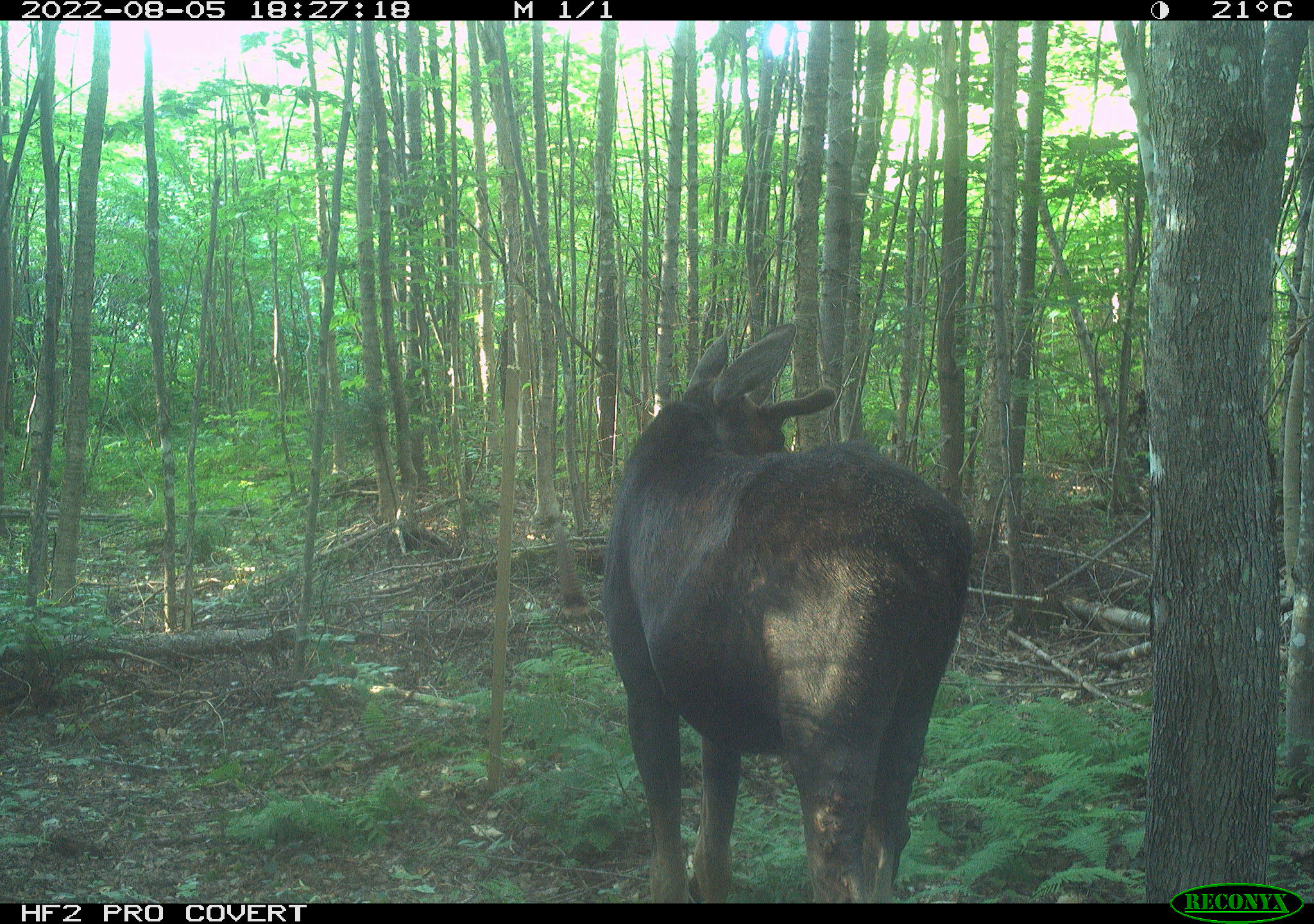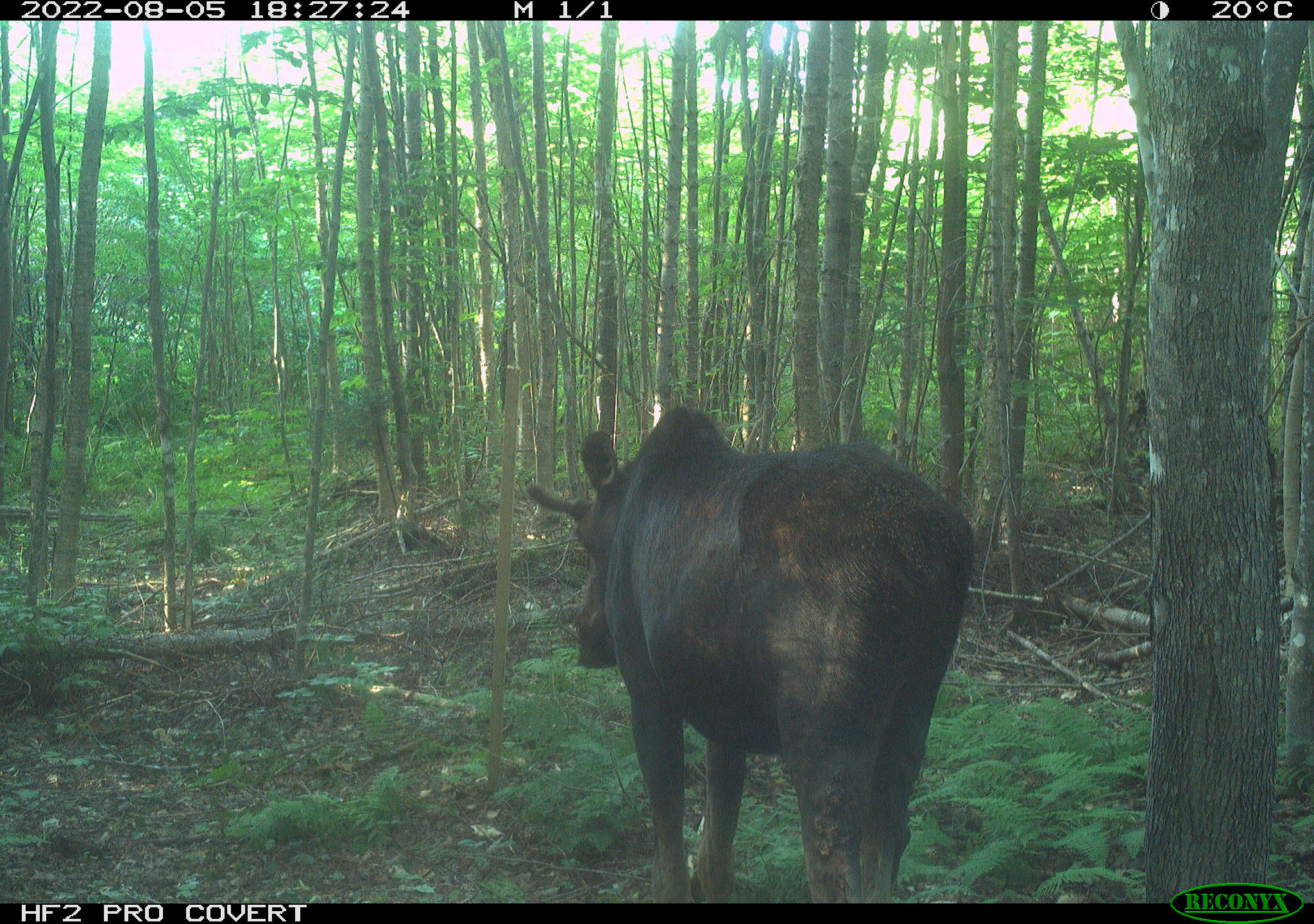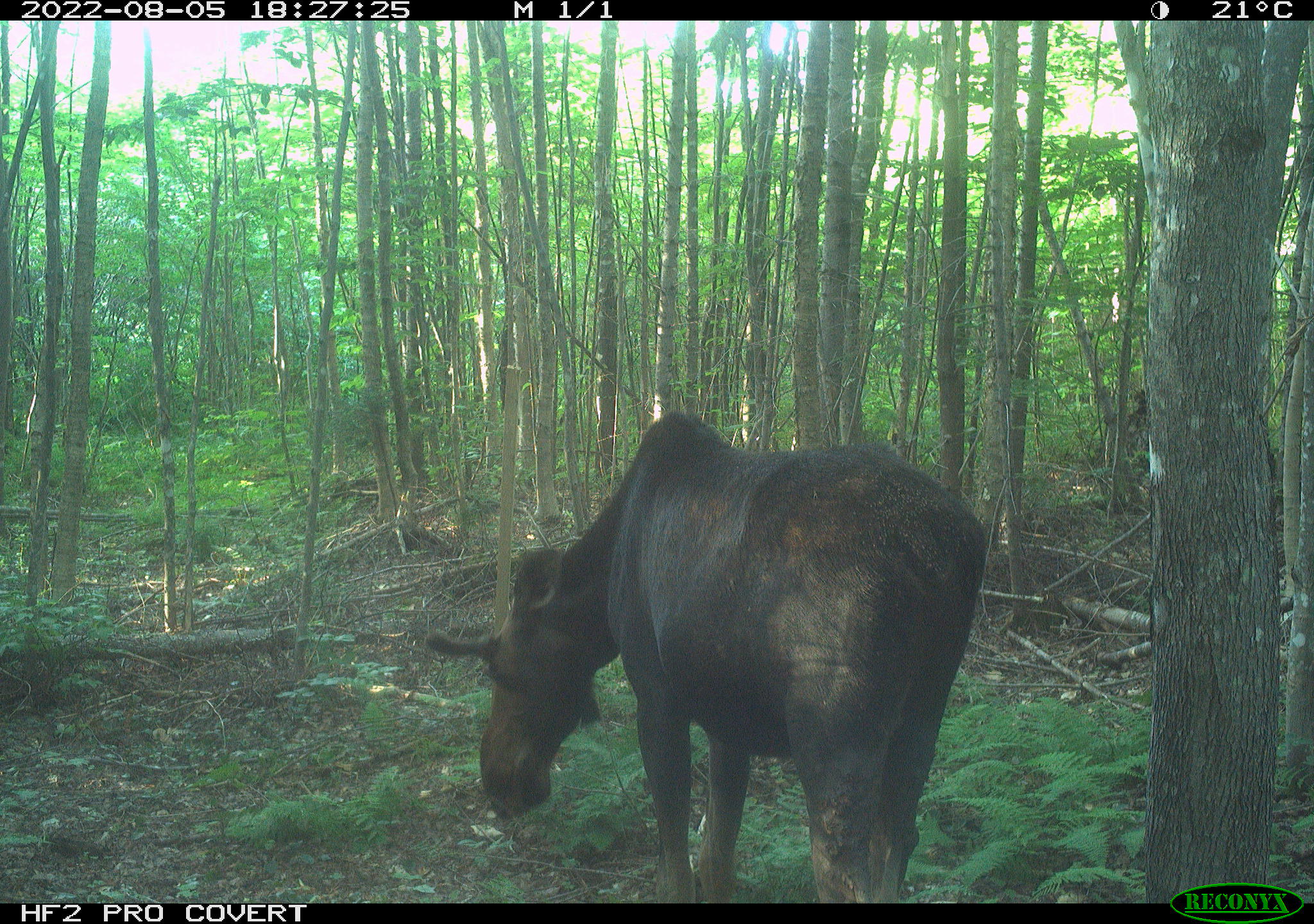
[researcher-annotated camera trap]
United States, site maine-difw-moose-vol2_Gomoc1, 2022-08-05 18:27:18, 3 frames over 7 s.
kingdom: Animalia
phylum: Chordata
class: Mammalia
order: Artiodactyla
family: Cervidae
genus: Alces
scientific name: Alces alces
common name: moose